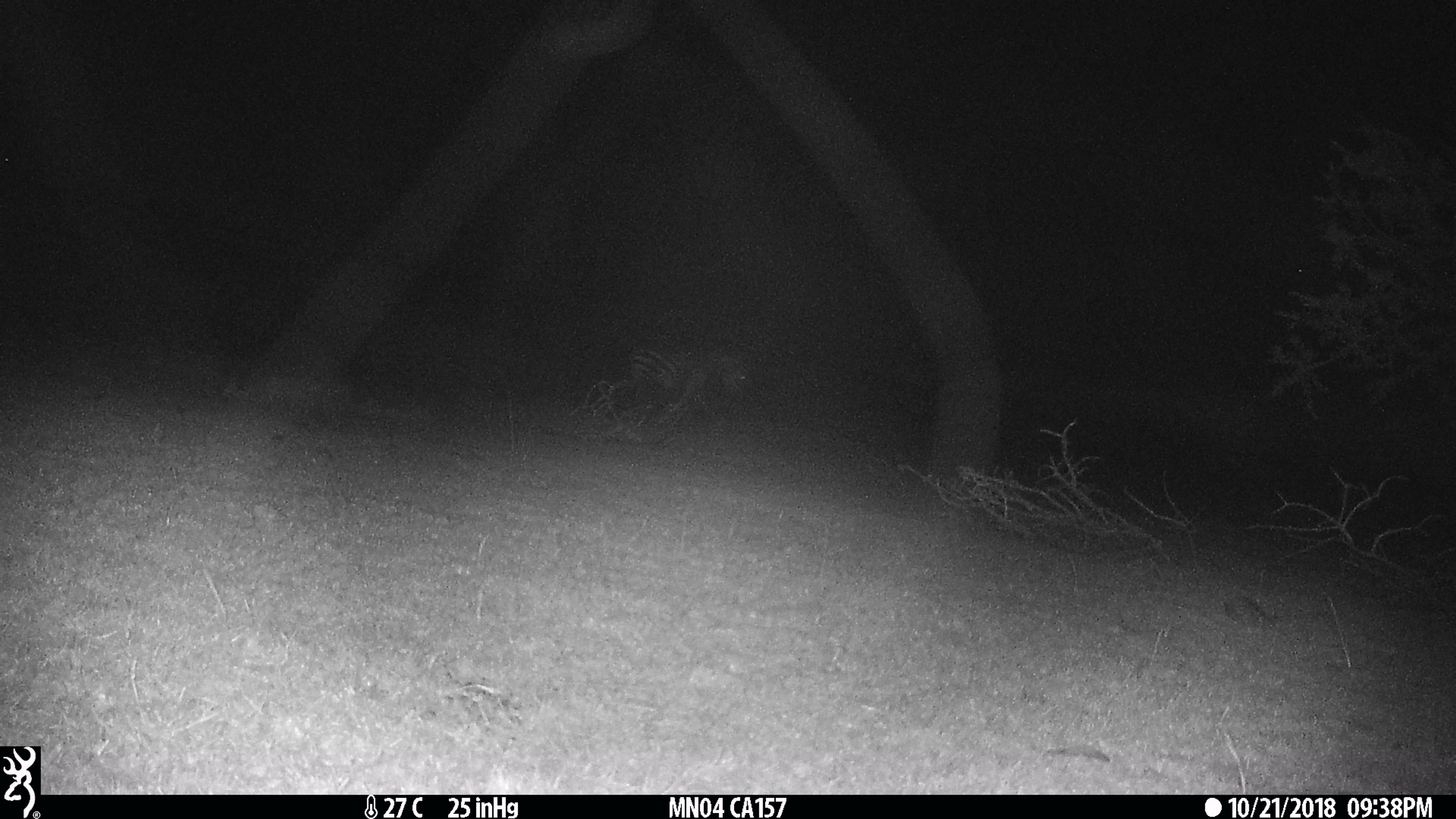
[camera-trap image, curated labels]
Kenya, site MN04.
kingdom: Animalia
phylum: Chordata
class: Mammalia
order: Perissodactyla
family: Equidae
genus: Equus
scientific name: Equus quagga burchellii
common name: burchell's zebra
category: zebra